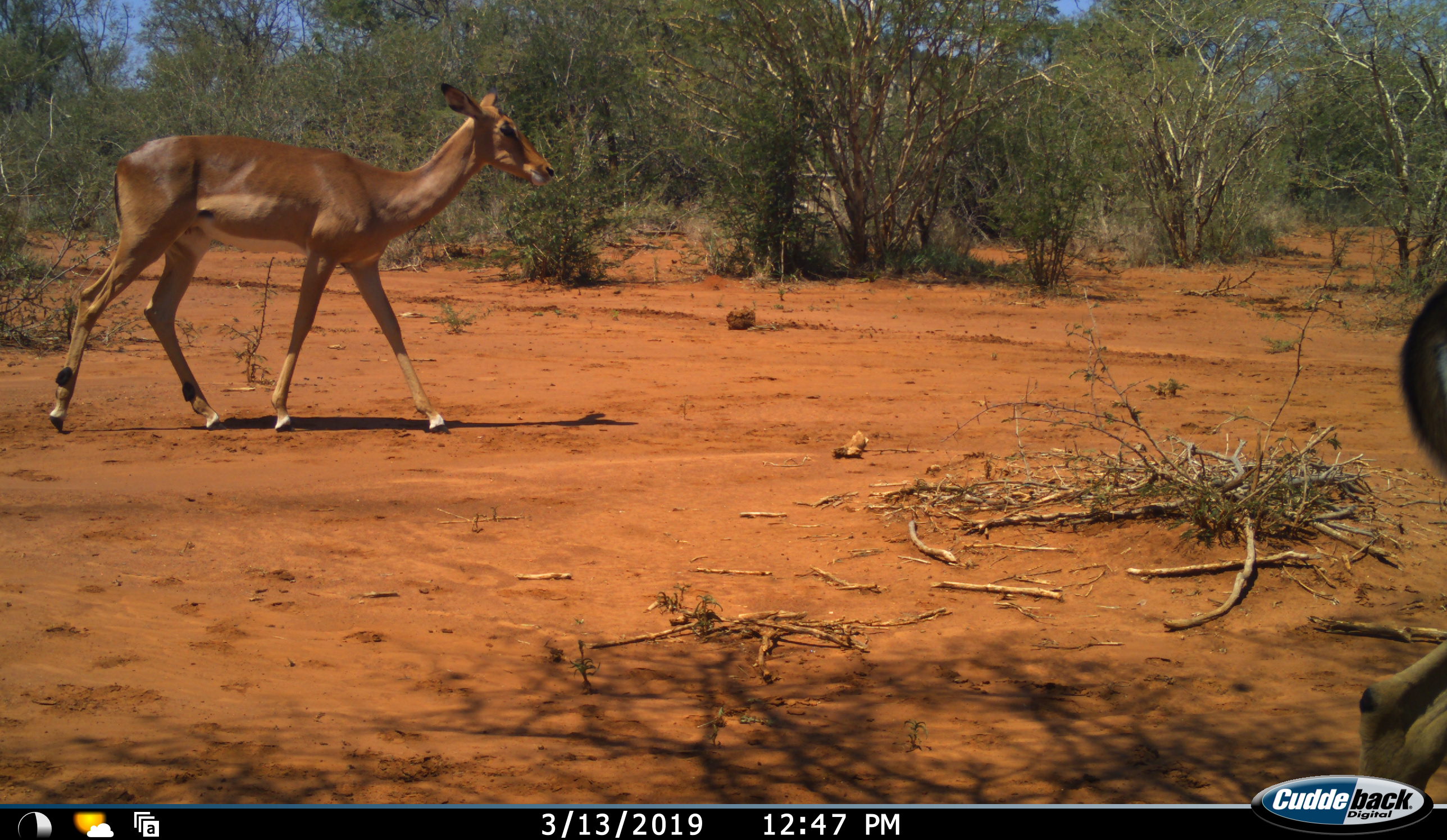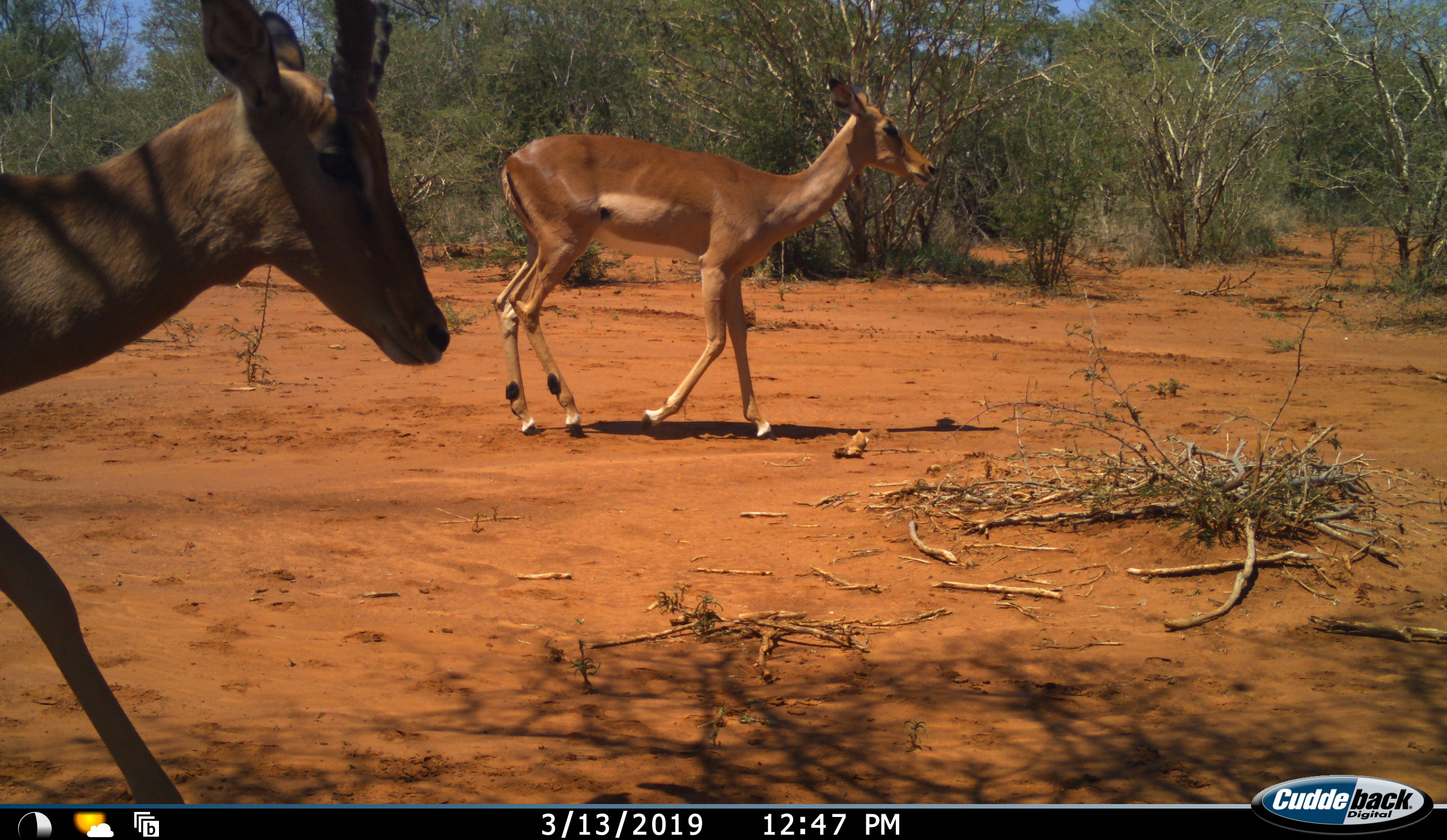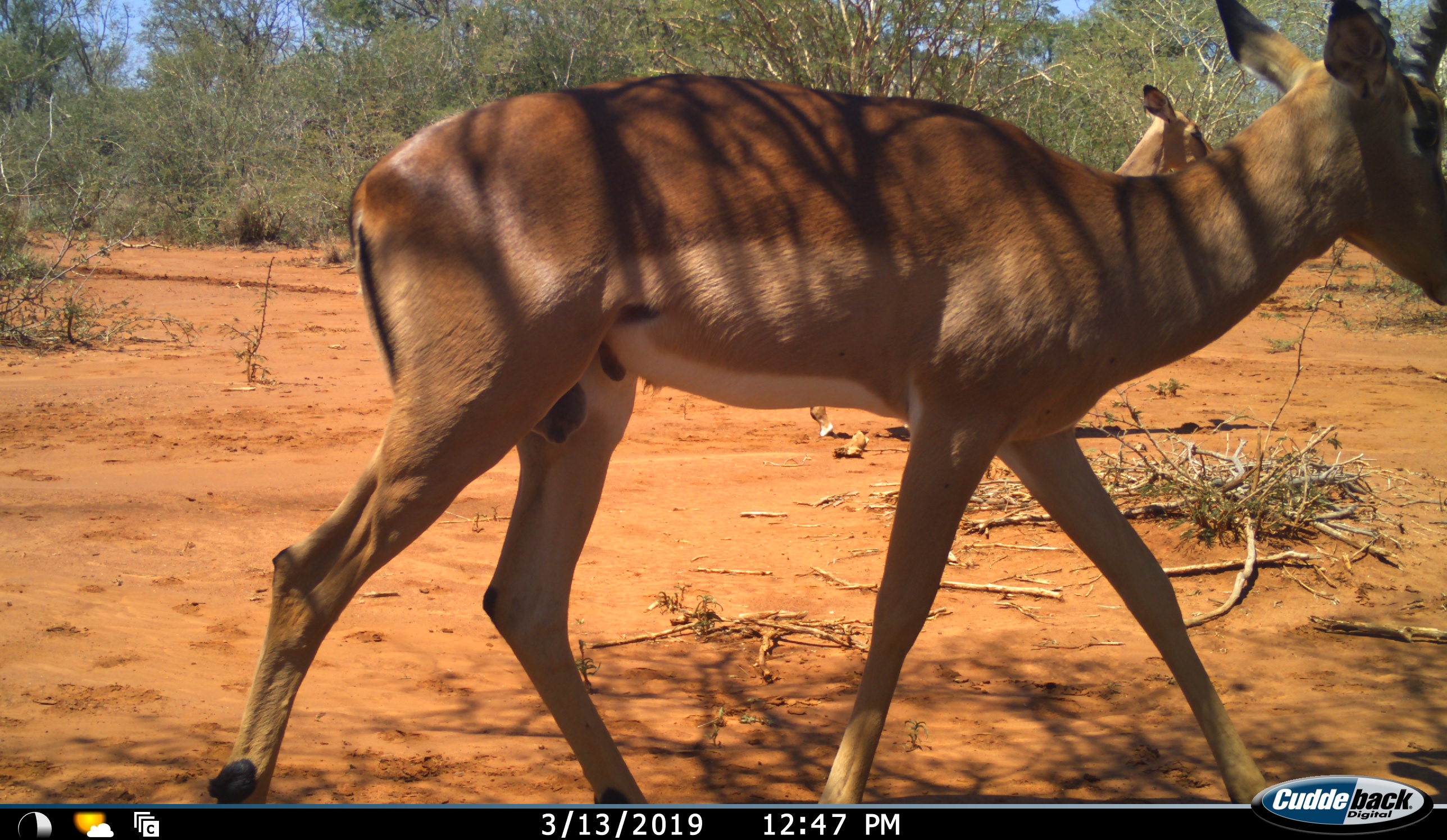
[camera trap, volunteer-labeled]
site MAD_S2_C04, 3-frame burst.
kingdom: Animalia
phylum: Chordata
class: Mammalia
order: Artiodactyla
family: Bovidae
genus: Aepyceros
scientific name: Aepyceros melampus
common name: impala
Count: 3.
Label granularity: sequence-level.